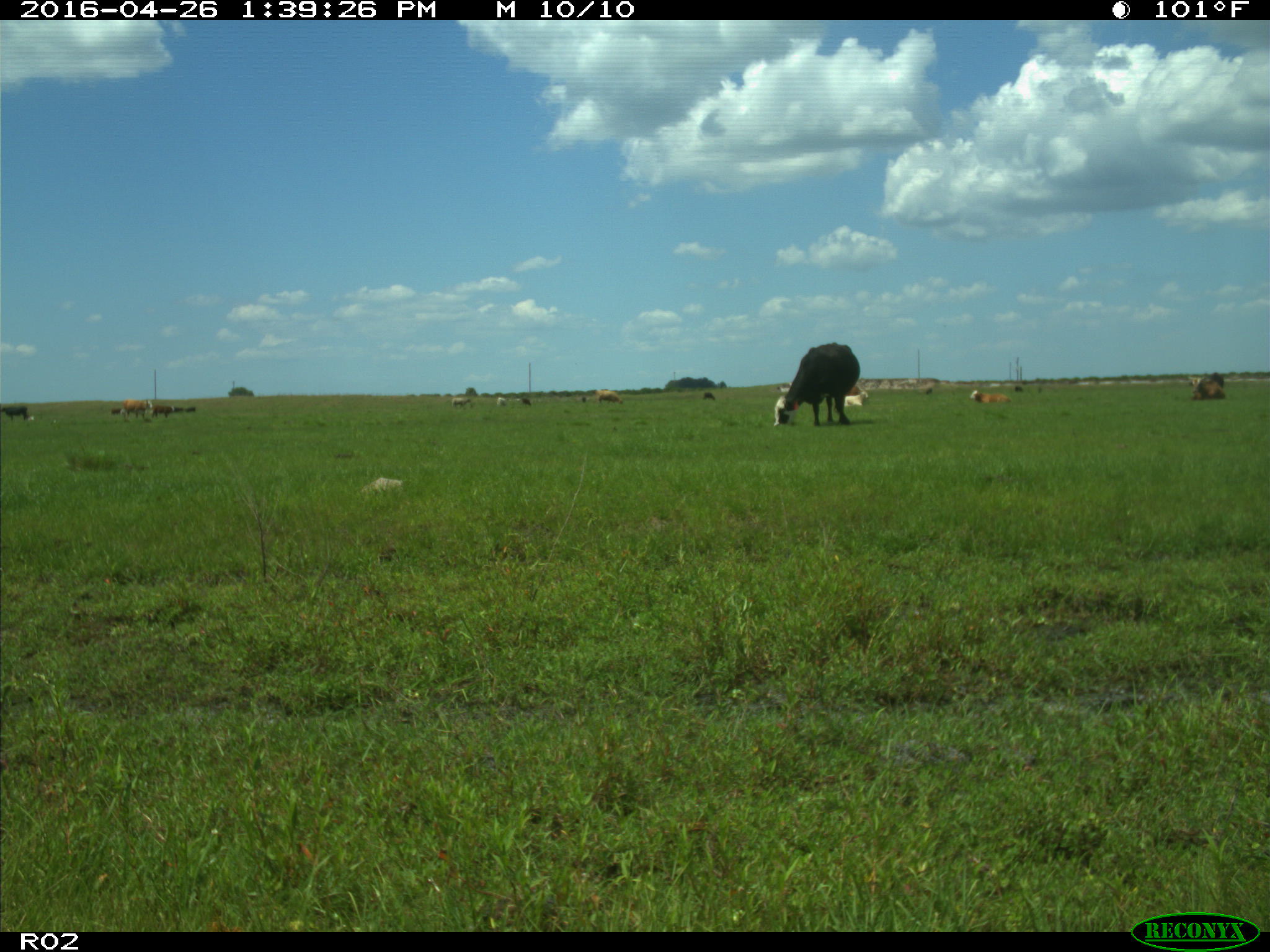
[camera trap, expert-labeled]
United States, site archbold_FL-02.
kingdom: Animalia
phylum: Chordata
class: Mammalia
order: Artiodactyla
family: Bovidae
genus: Bos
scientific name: Bos taurus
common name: domestic cow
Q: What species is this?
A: Bos taurus (domestic cow).